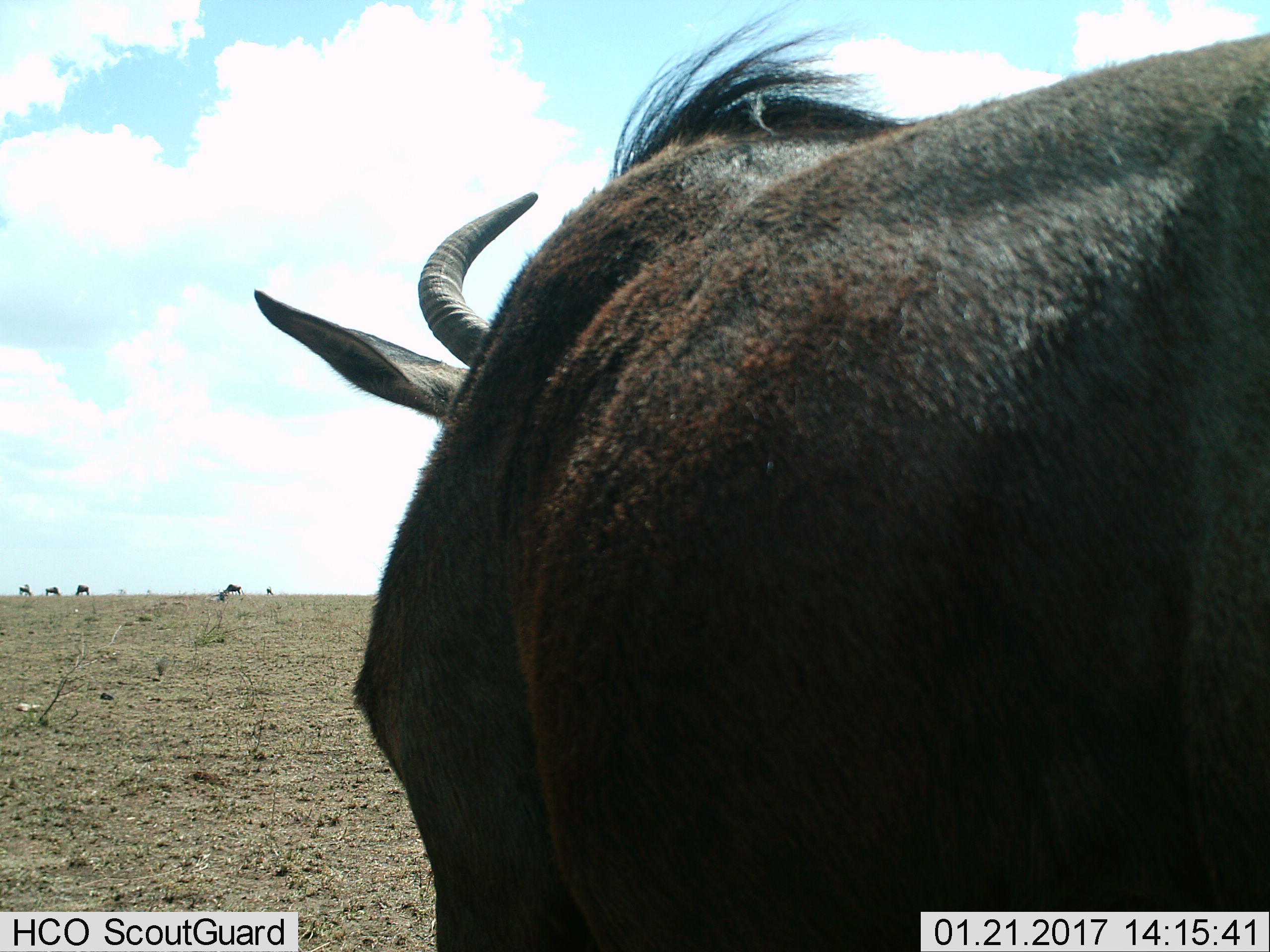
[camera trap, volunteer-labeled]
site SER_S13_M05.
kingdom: Animalia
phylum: Chordata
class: Mammalia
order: Artiodactyla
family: Bovidae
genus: Connochaetes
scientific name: Connochaetes taurinus taurinus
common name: blue wildebeest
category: wildebeestblue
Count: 5.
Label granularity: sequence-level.